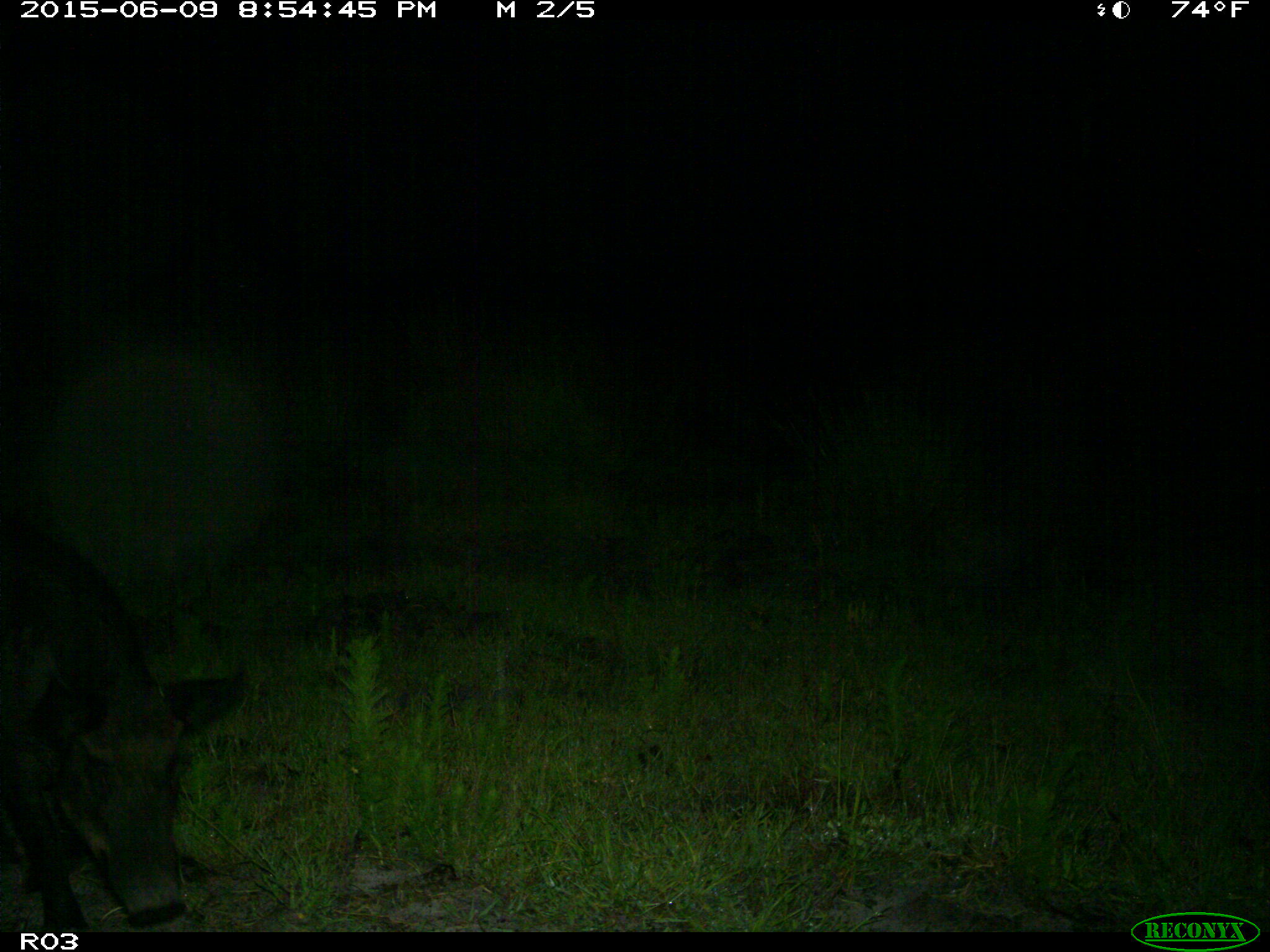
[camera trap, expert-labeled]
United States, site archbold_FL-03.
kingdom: Animalia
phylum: Chordata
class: Mammalia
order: Artiodactyla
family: Suidae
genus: Sus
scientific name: Sus scrofa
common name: wild boar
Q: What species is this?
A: Sus scrofa (wild boar).